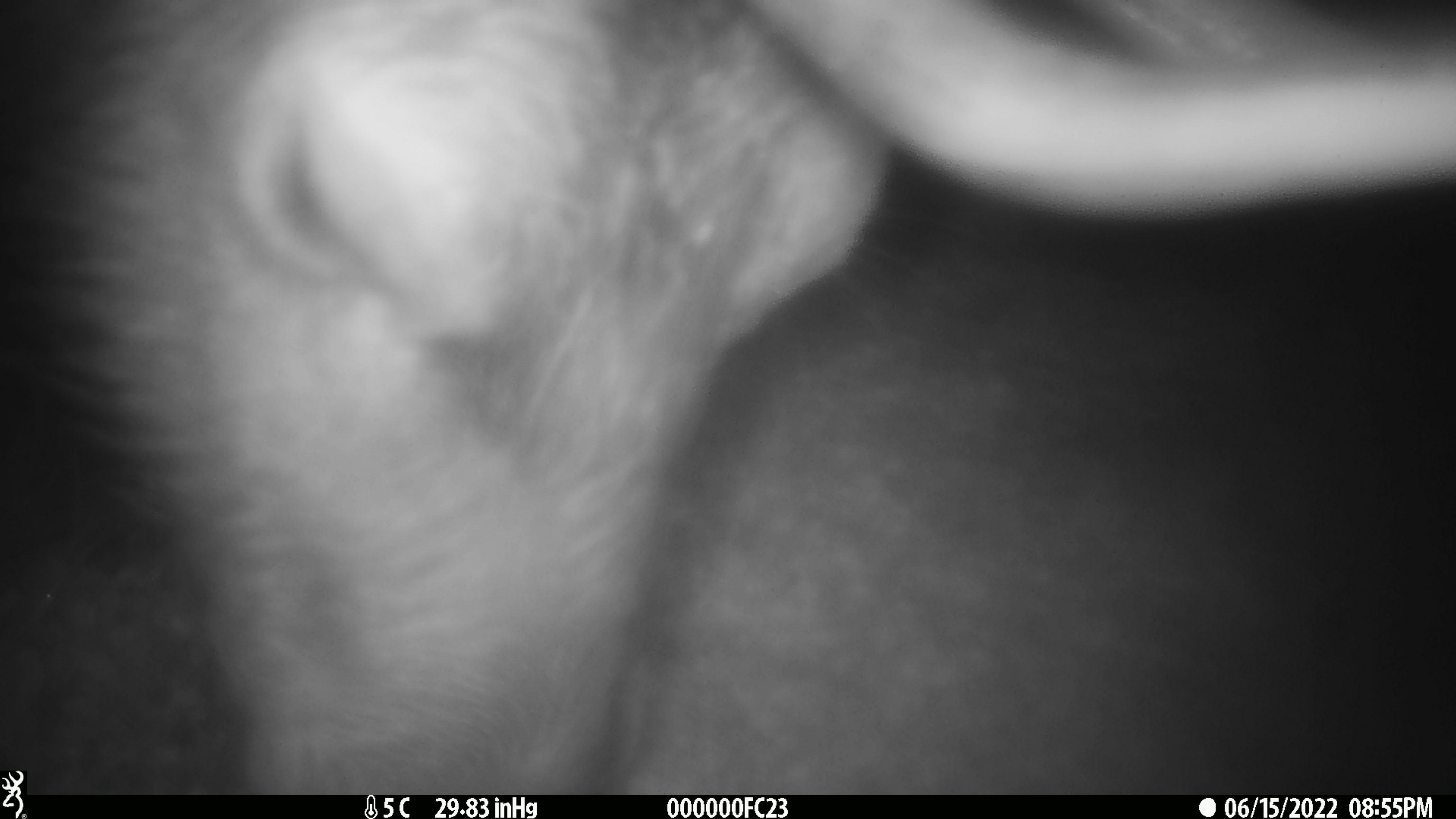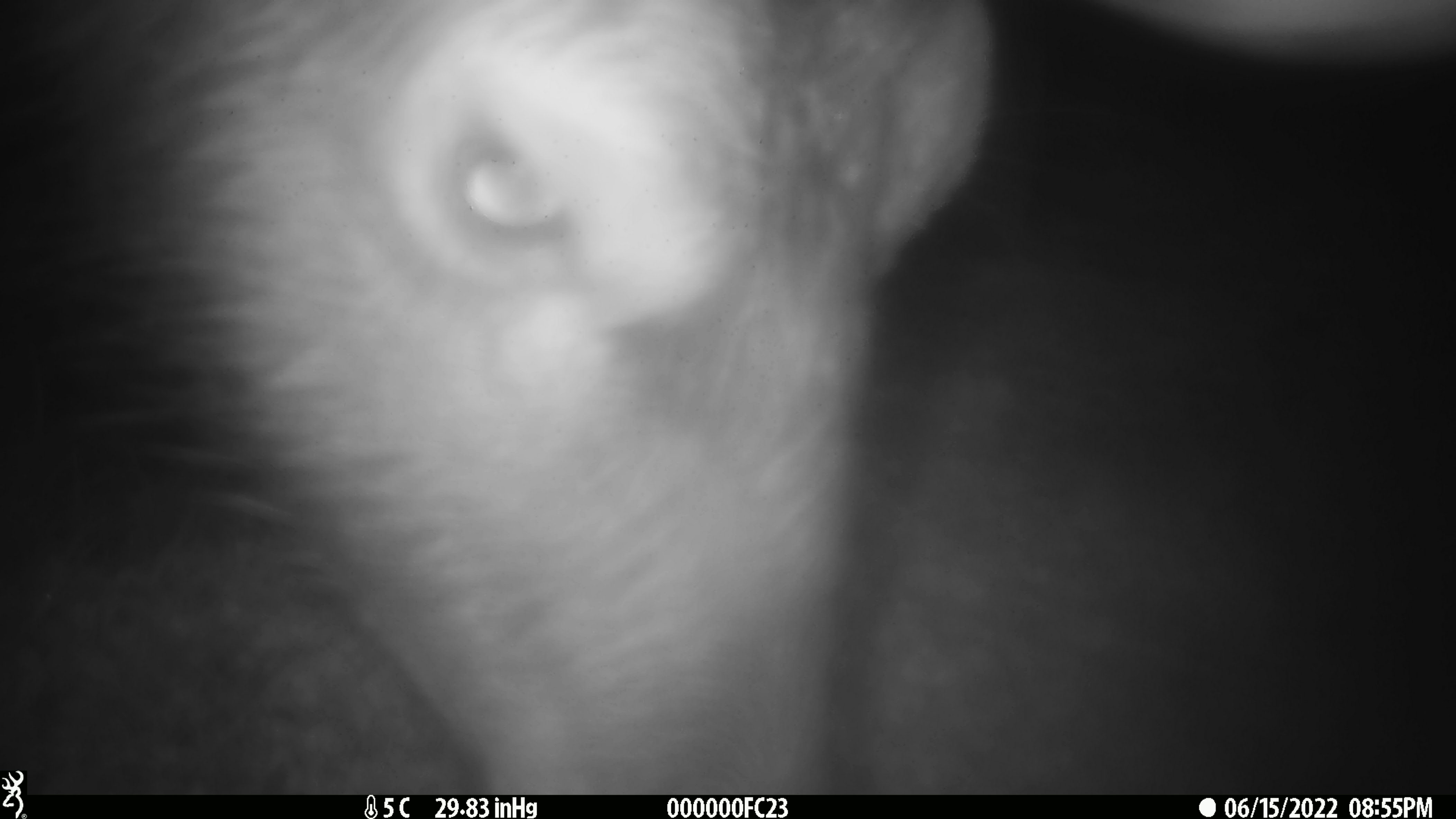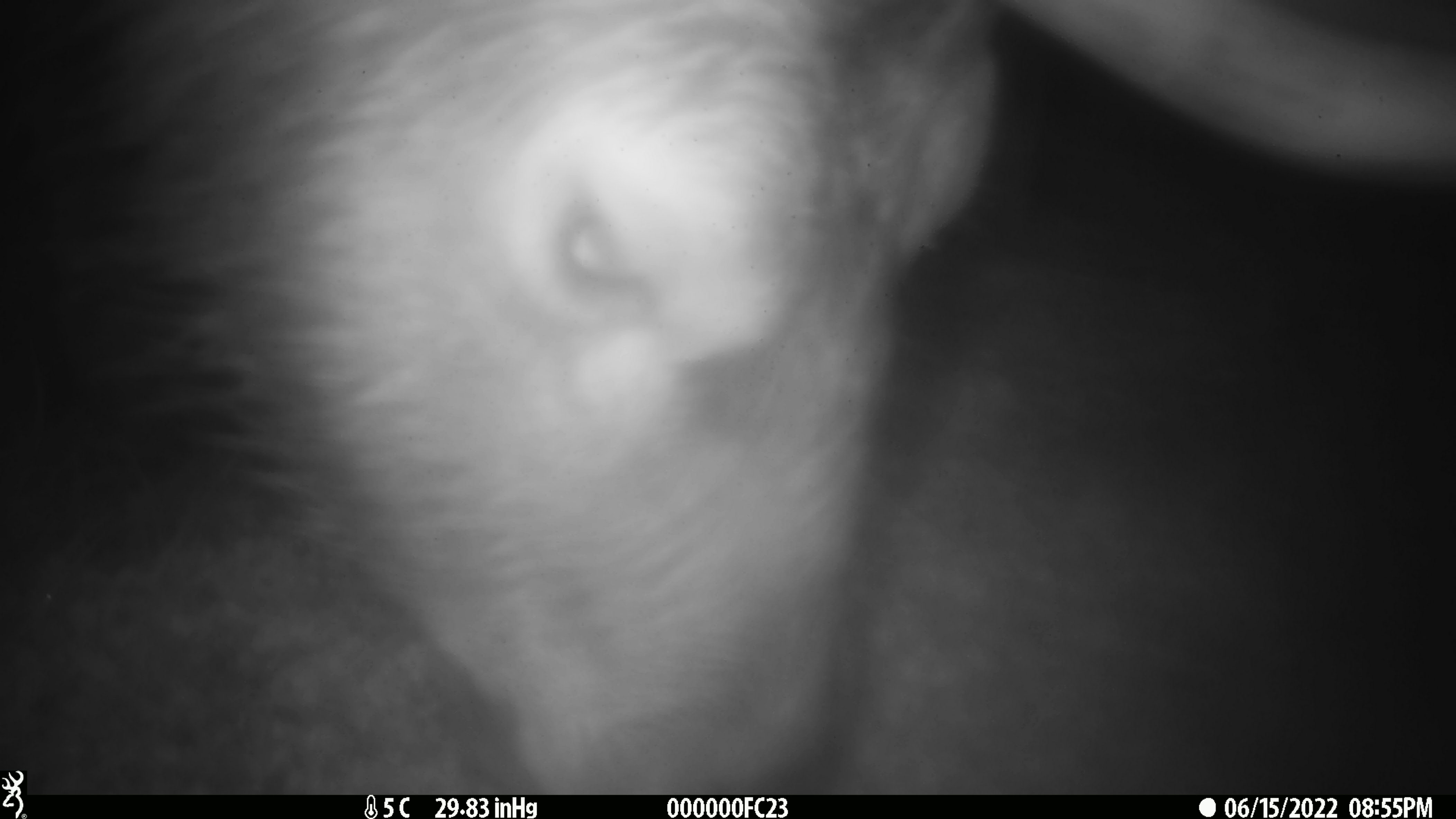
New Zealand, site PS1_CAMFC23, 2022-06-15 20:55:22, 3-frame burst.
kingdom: Animalia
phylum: Chordata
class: Mammalia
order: Artiodactyla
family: Cervidae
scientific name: Cervidae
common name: deer